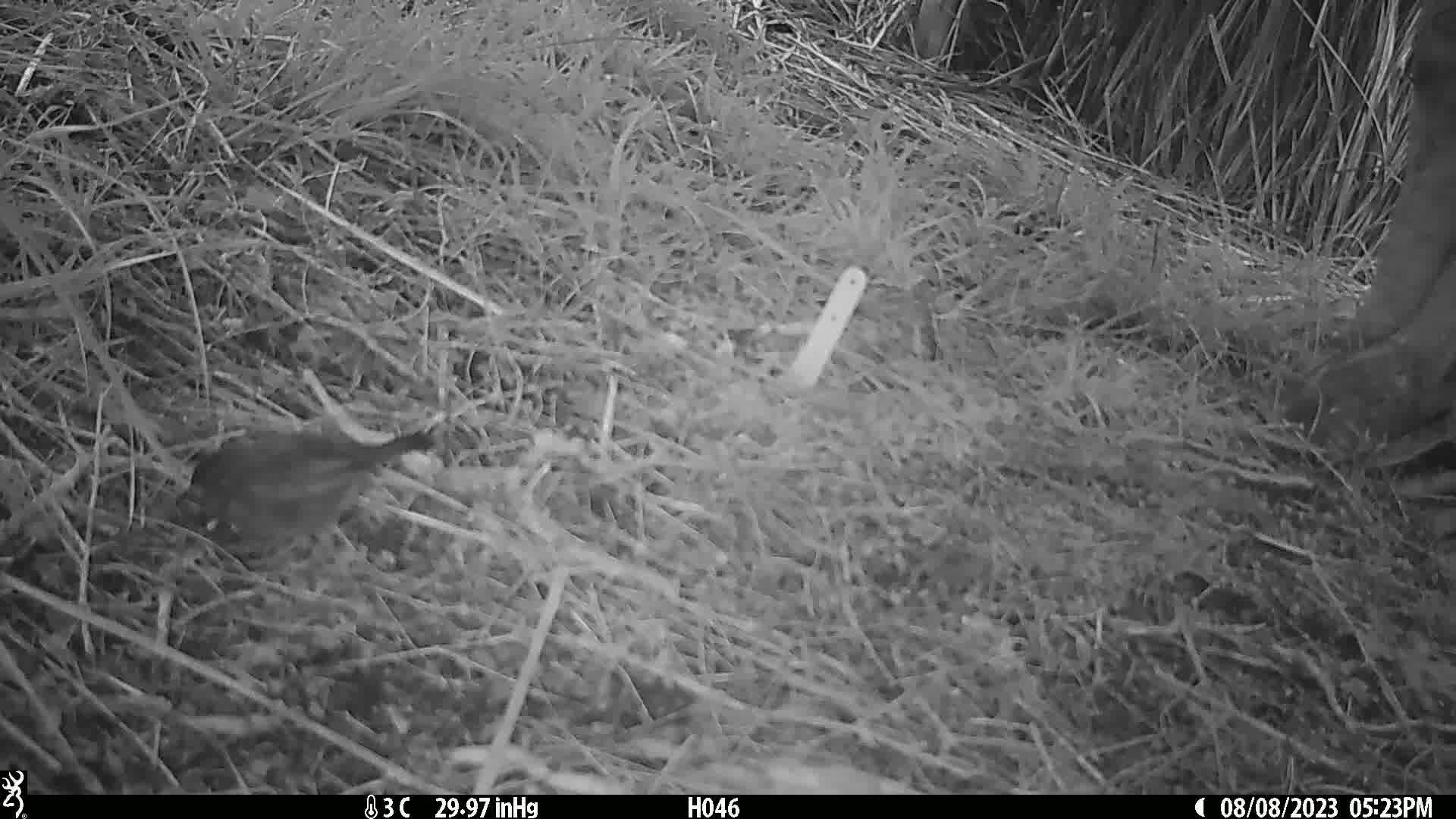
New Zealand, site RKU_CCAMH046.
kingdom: Animalia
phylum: Chordata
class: Aves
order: Passeriformes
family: Prunellidae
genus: Prunella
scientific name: Prunella modularis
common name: dunnock